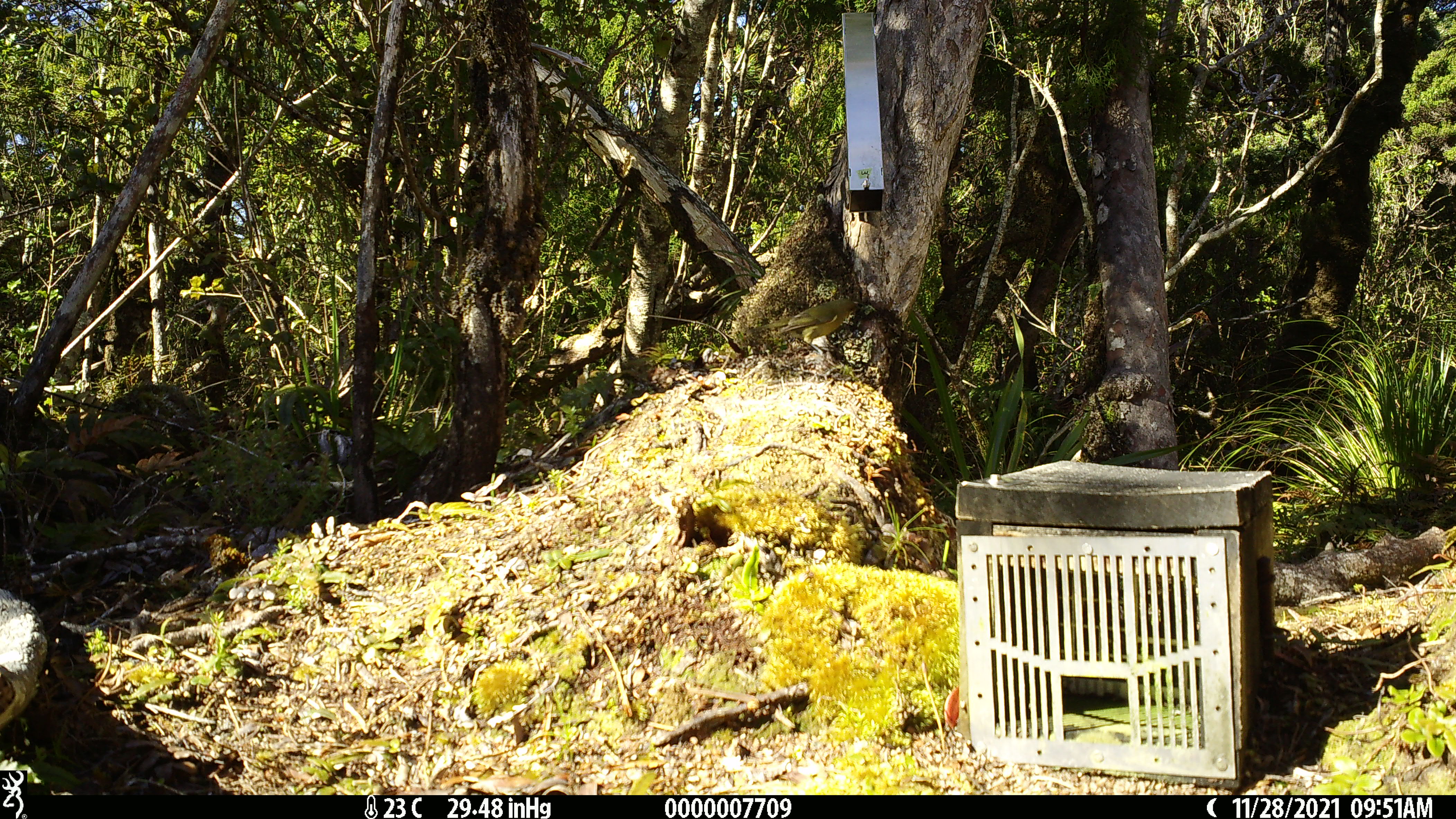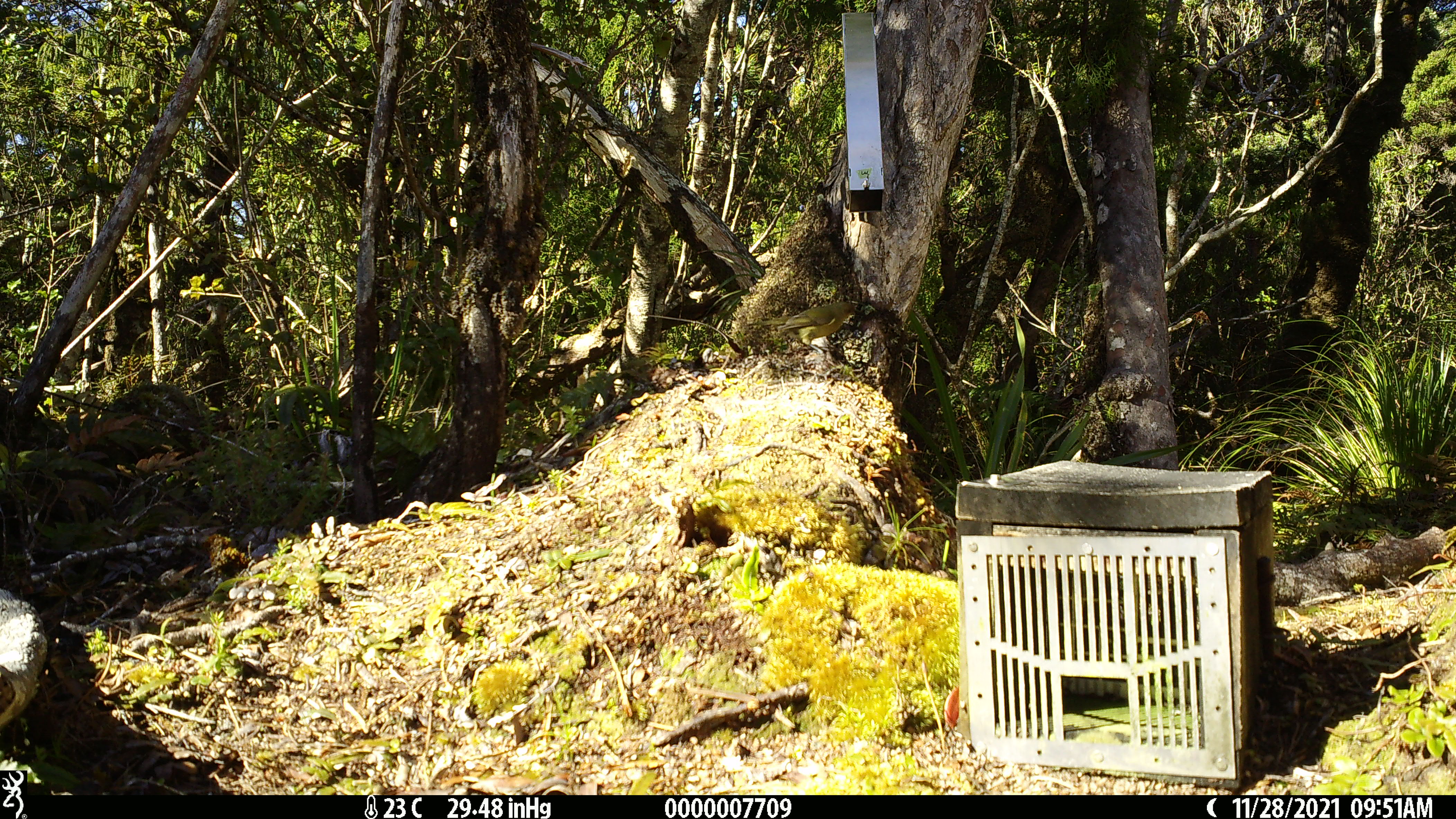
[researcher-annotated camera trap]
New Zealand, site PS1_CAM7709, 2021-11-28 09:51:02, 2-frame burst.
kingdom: Animalia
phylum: Chordata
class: Aves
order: Passeriformes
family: Meliphagidae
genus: Anthornis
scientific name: Anthornis melanura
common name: new zealand bellbird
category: bellbird